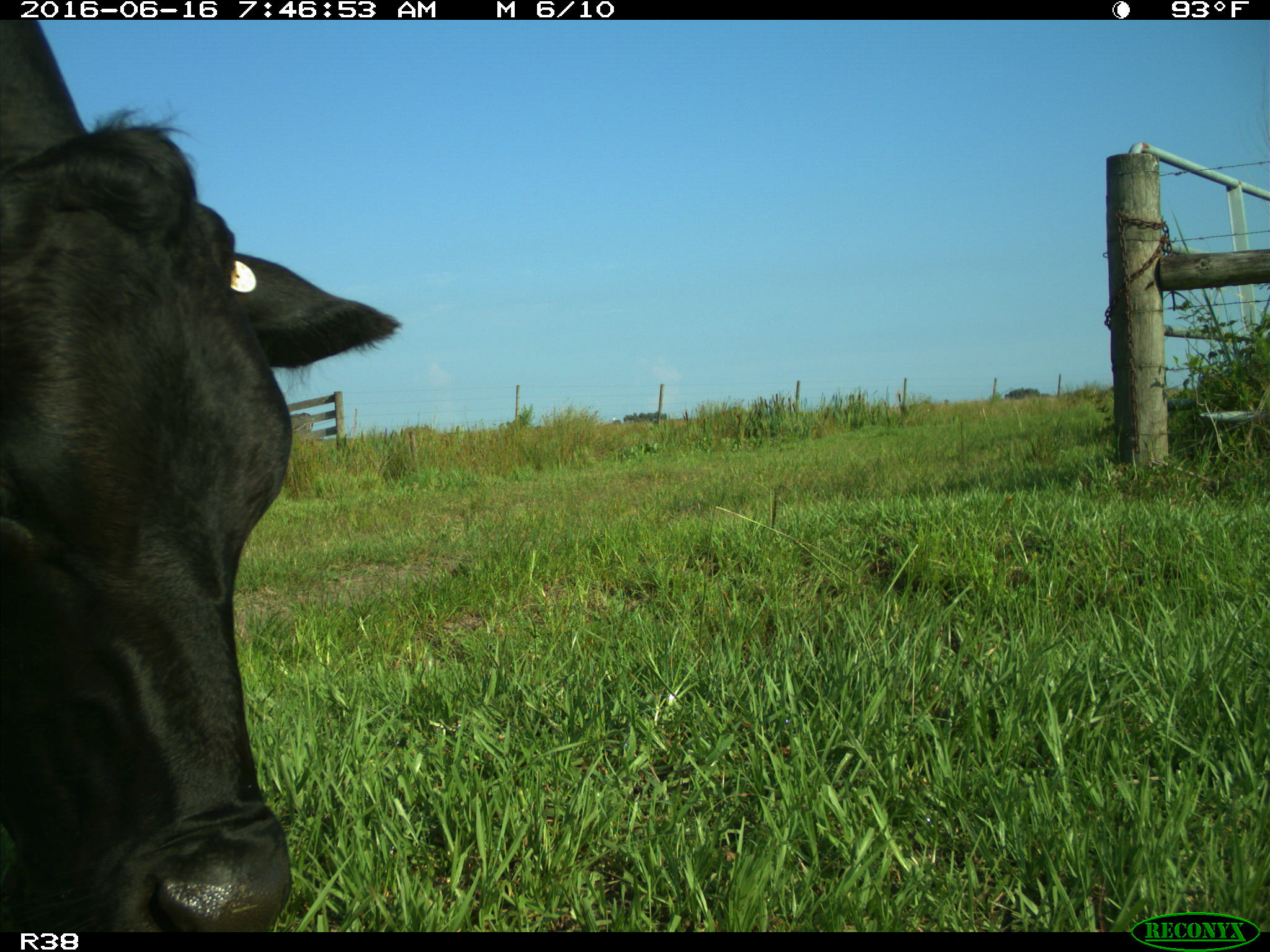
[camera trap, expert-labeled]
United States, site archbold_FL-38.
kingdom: Animalia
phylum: Chordata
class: Mammalia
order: Artiodactyla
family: Bovidae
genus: Bos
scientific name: Bos taurus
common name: domestic cow